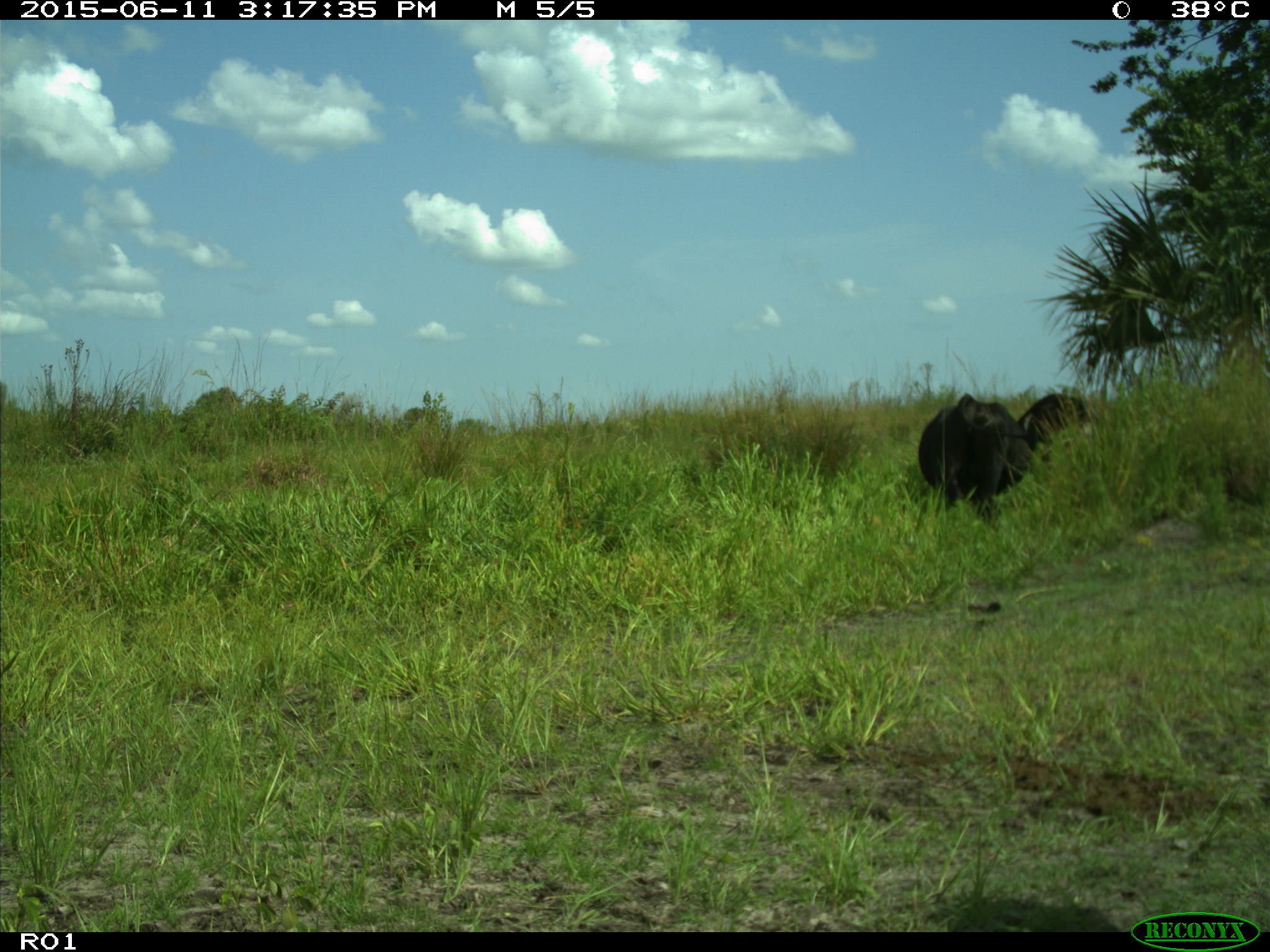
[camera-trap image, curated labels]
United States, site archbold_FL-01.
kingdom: Animalia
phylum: Chordata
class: Mammalia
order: Artiodactyla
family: Bovidae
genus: Bos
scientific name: Bos taurus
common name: domestic cow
Bos taurus (domestic cow).